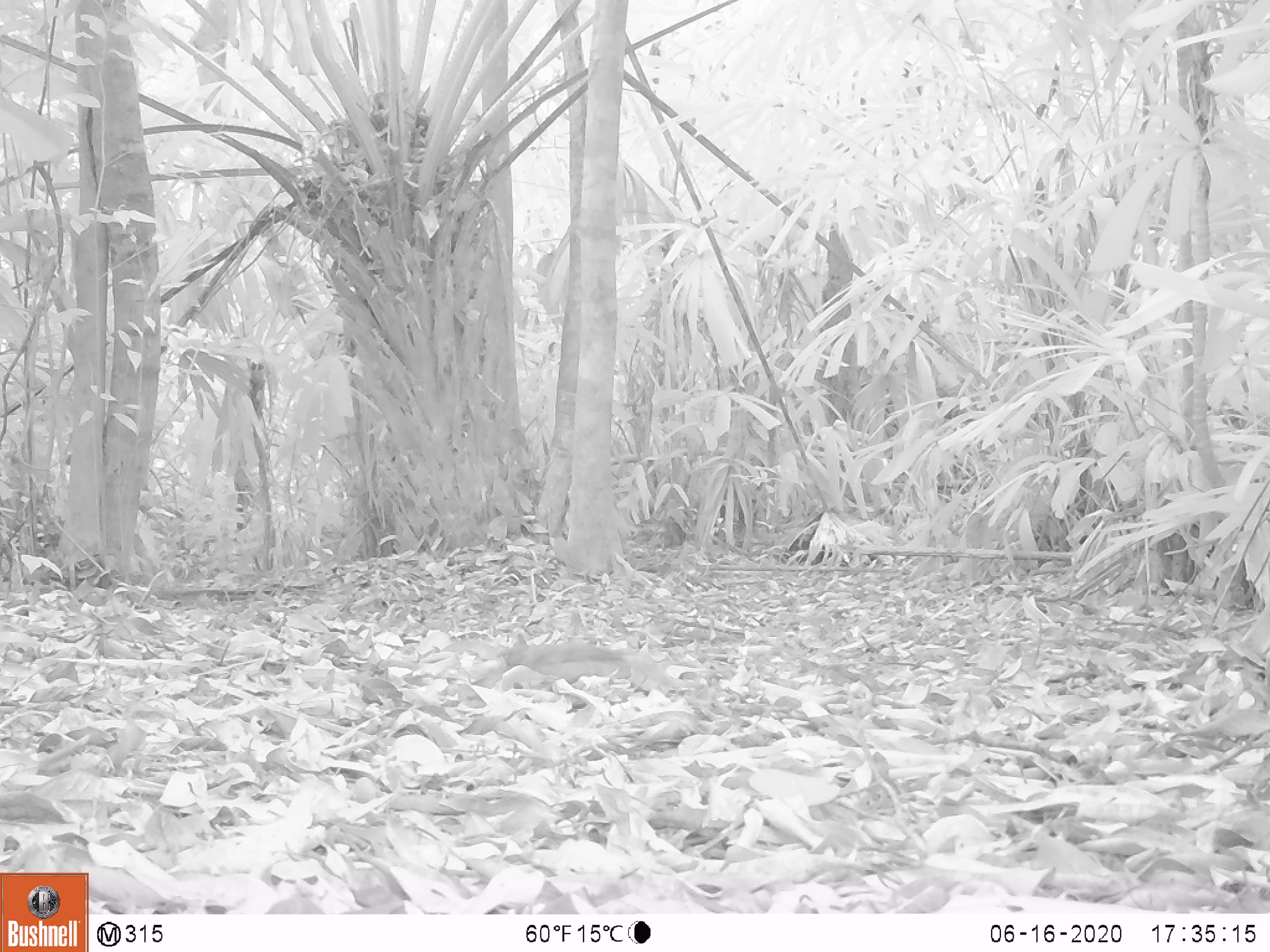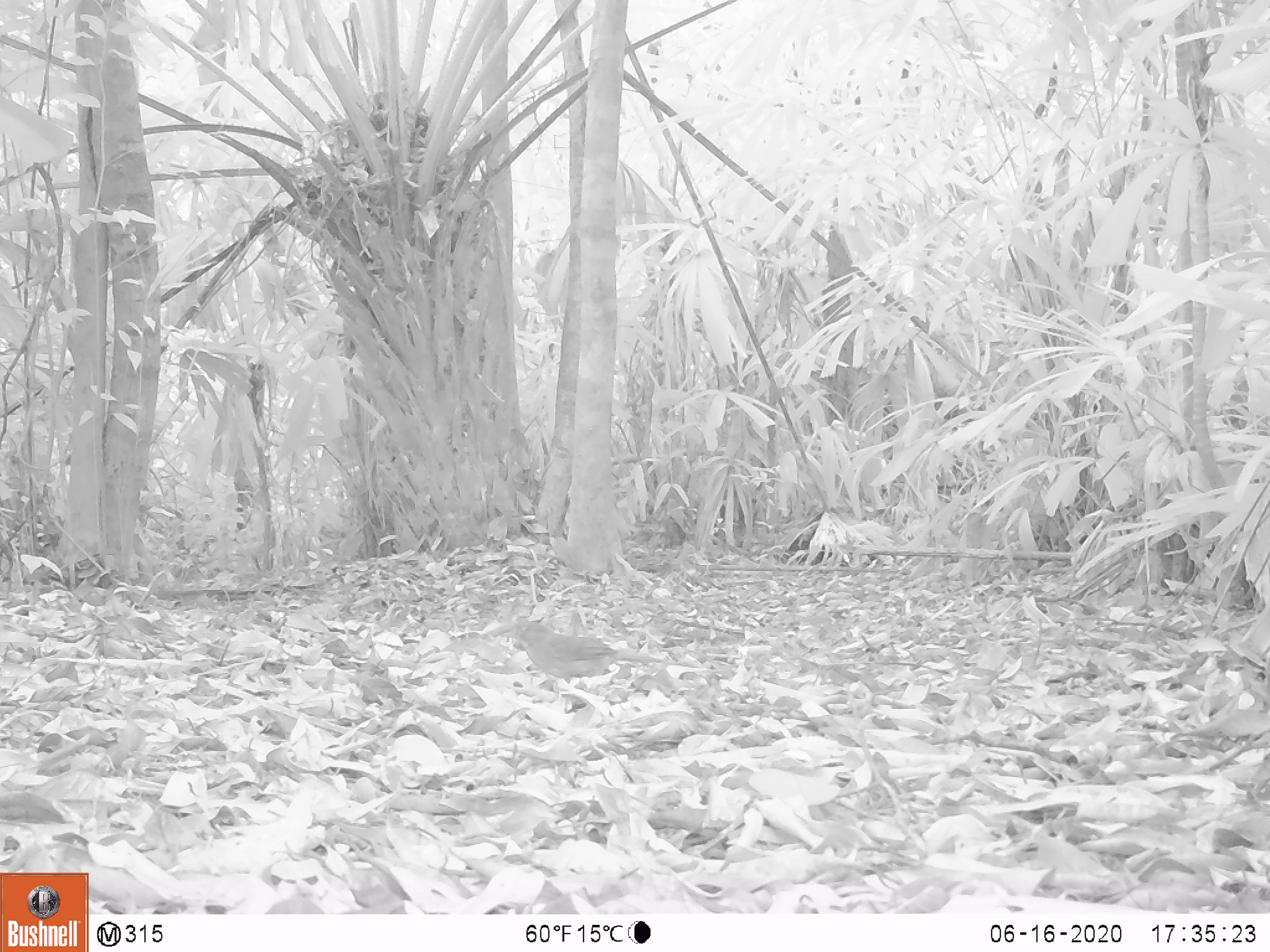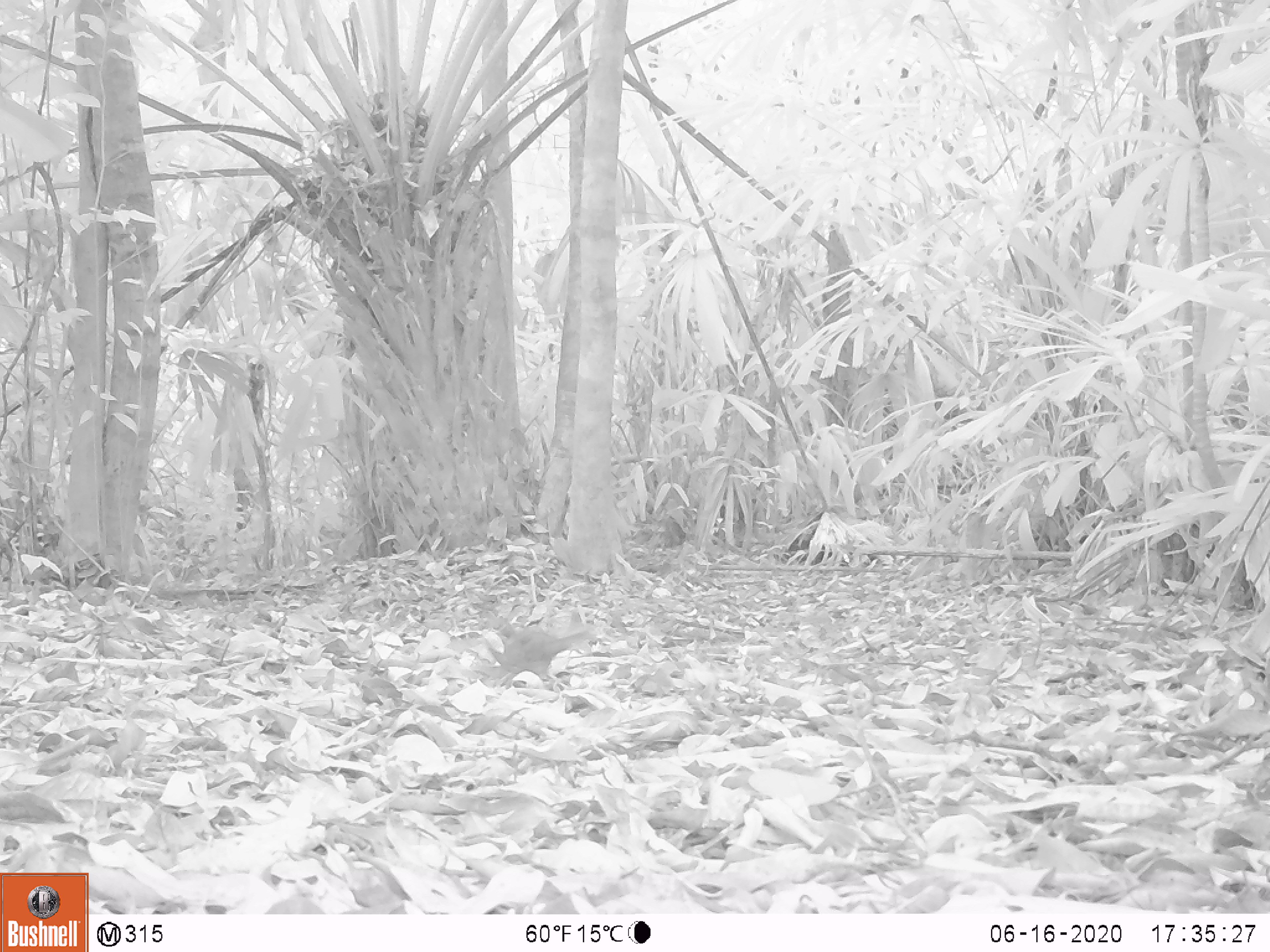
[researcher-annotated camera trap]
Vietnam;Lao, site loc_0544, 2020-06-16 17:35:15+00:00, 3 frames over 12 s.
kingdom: Animalia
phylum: Chordata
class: Aves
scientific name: Aves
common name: bird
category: unidentified bird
Unidentified bird (bird) (Aves). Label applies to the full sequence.